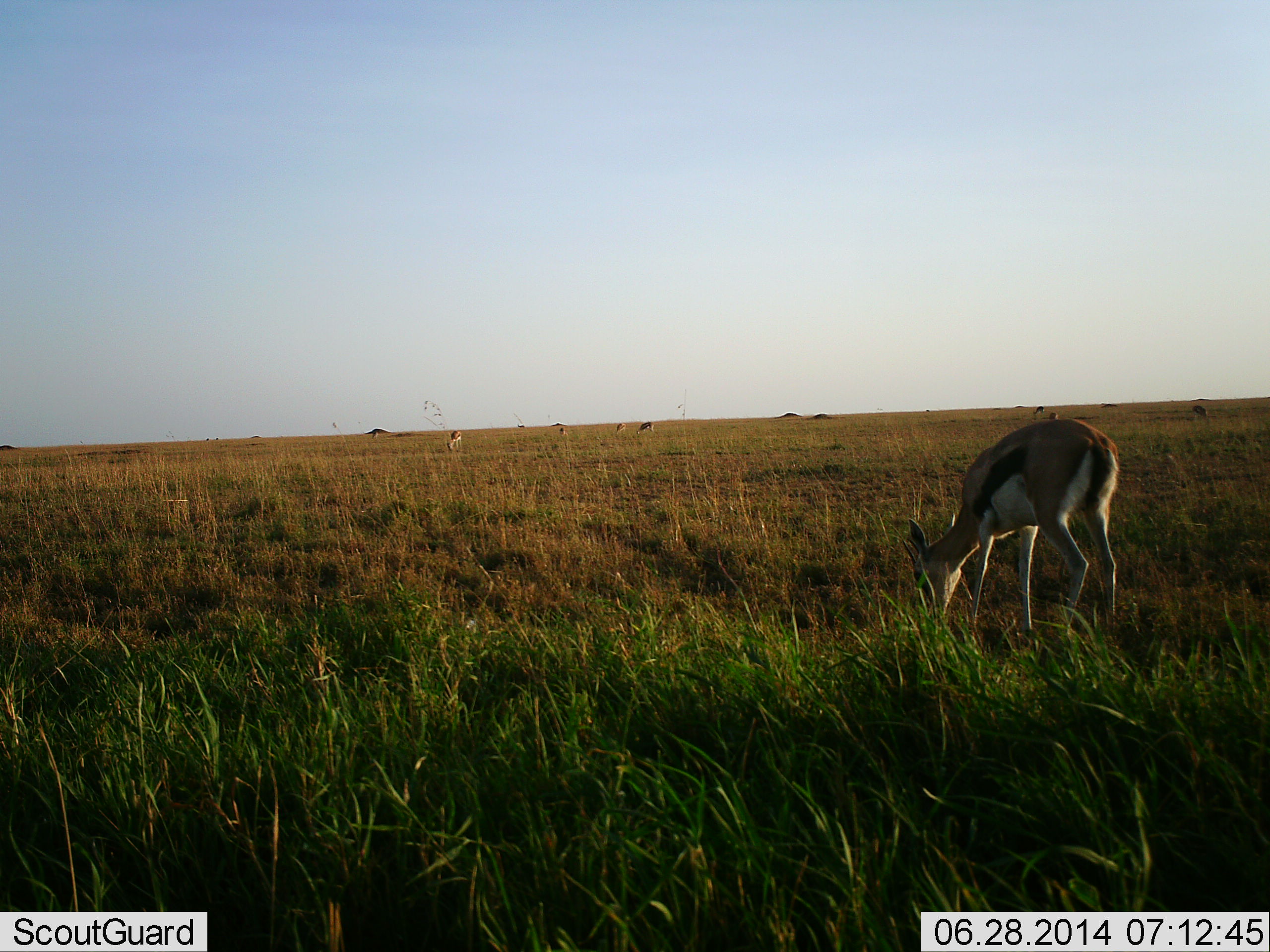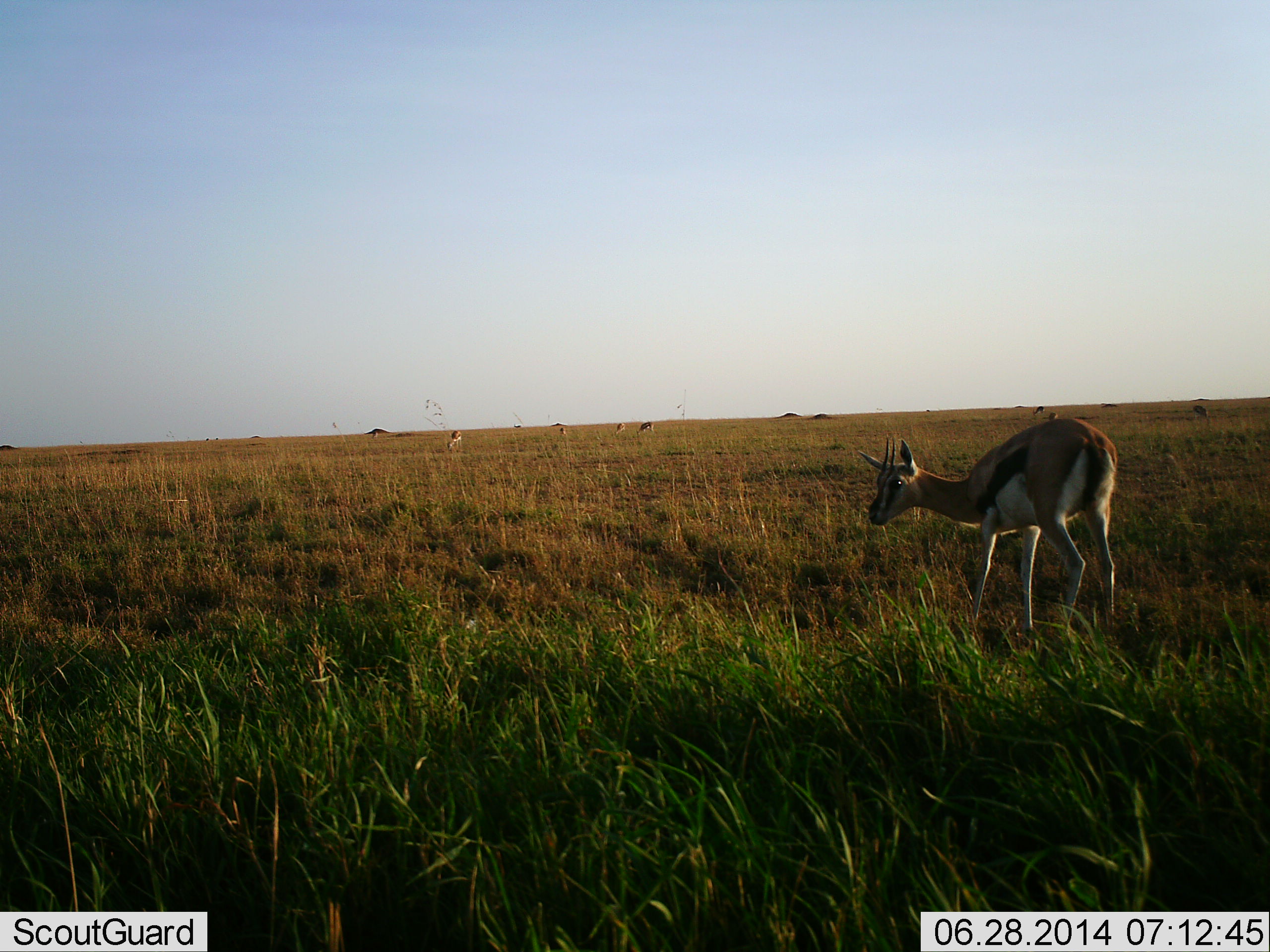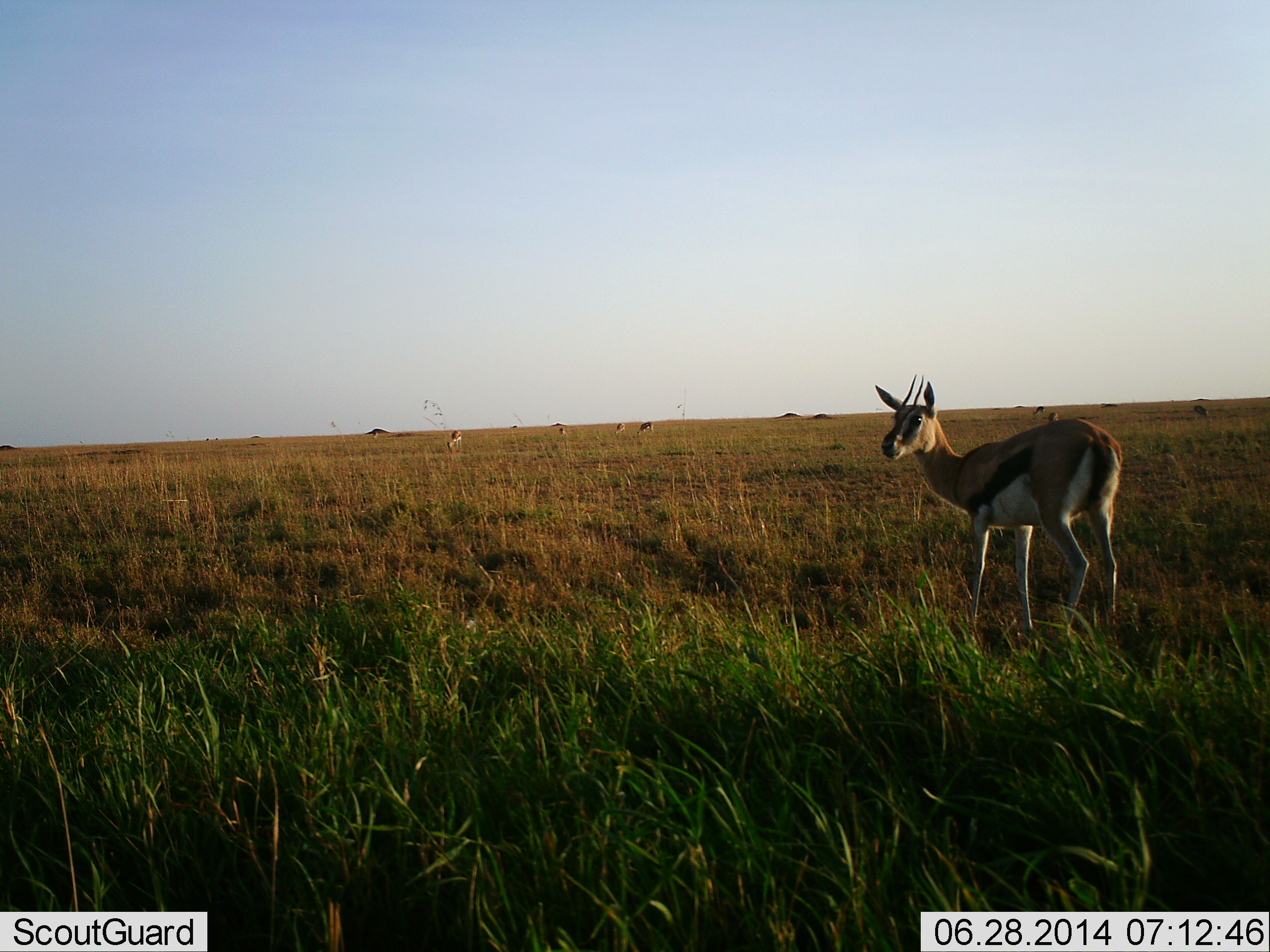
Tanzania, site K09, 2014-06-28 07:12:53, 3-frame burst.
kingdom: Animalia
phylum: Chordata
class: Mammalia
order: Artiodactyla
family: Bovidae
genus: Eudorcas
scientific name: Eudorcas thomsonii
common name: thomson's gazelle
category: gazellethomsons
Gazellethomsons (thomson's gazelle) (Eudorcas thomsonii), count 7. Behavior (volunteer vote fractions): standing 40%, resting 0%, moving 30%, interacting 0%. Young present (vote fraction): 0%. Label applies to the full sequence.